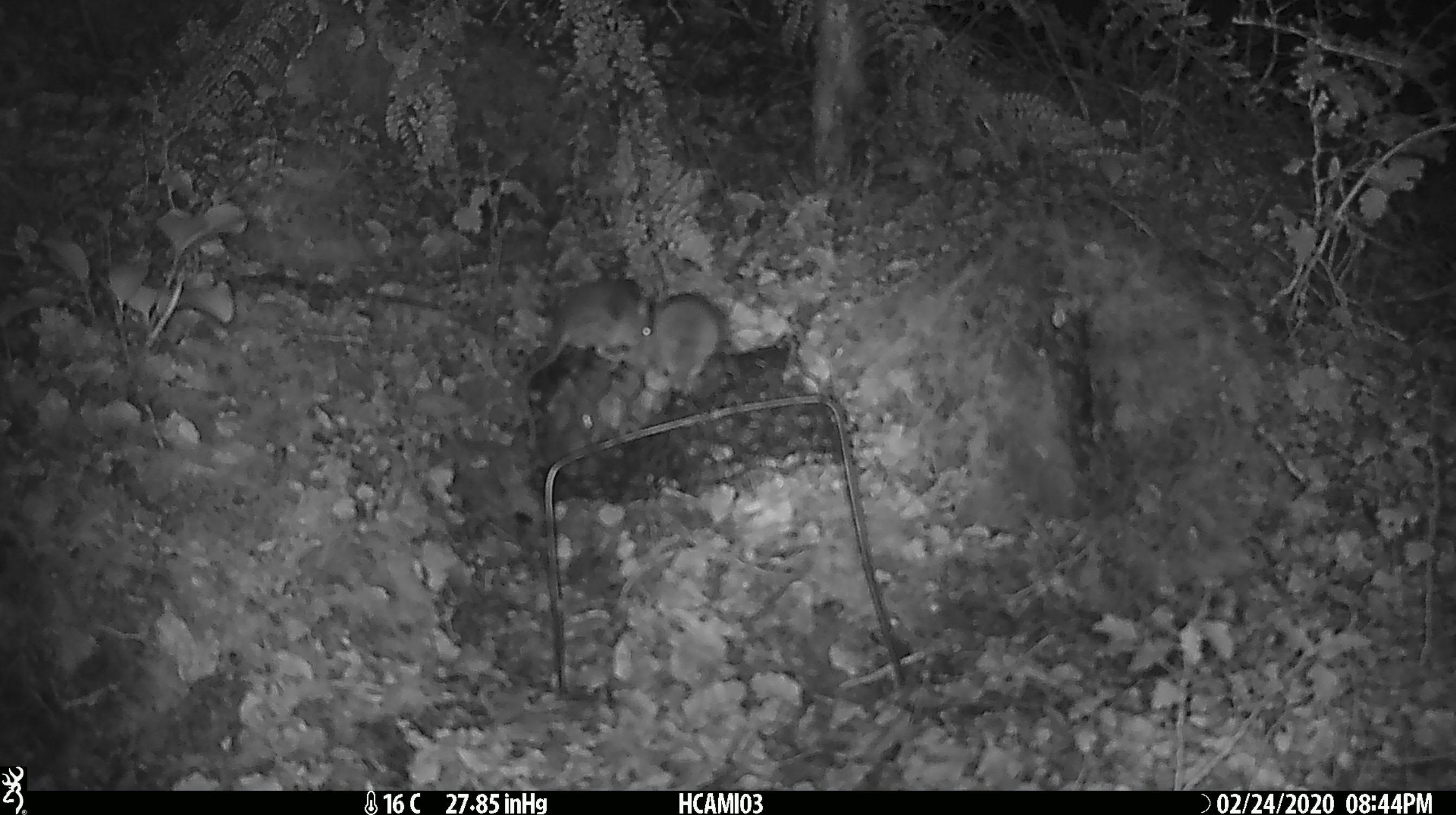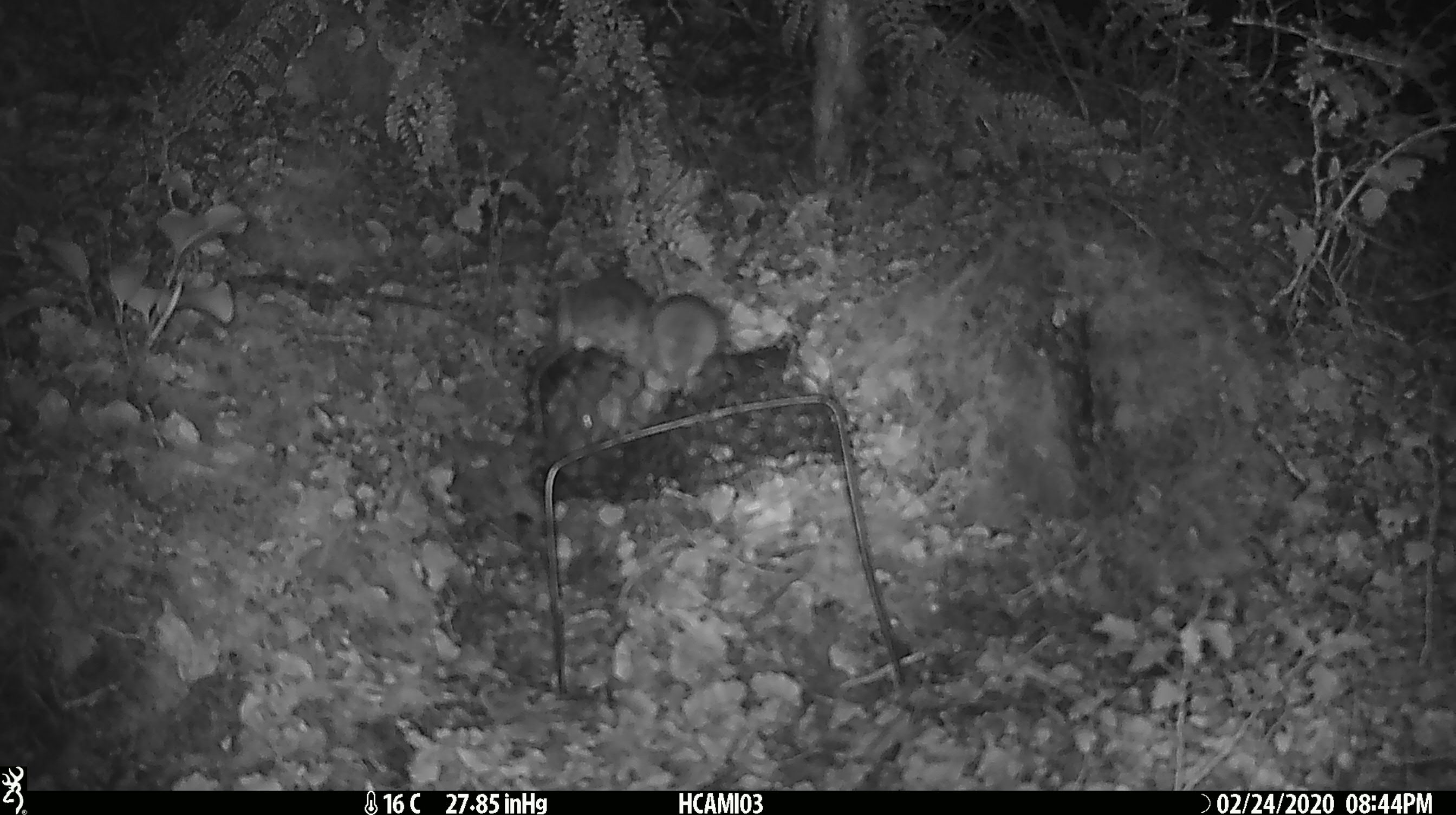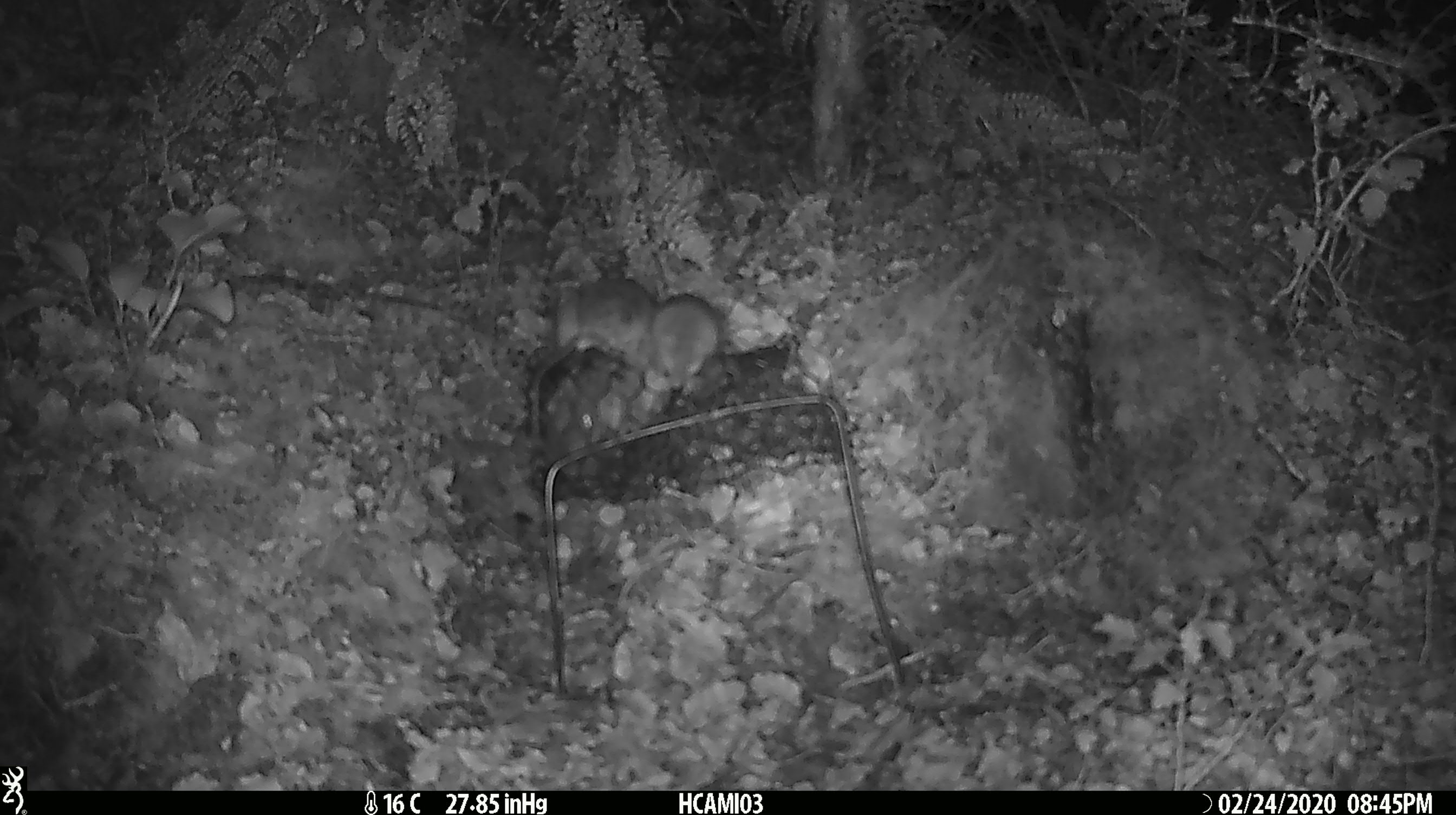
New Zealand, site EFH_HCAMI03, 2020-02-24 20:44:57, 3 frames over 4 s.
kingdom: Animalia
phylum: Chordata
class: Mammalia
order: Rodentia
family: Muridae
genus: Mus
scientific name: Mus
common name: mouse